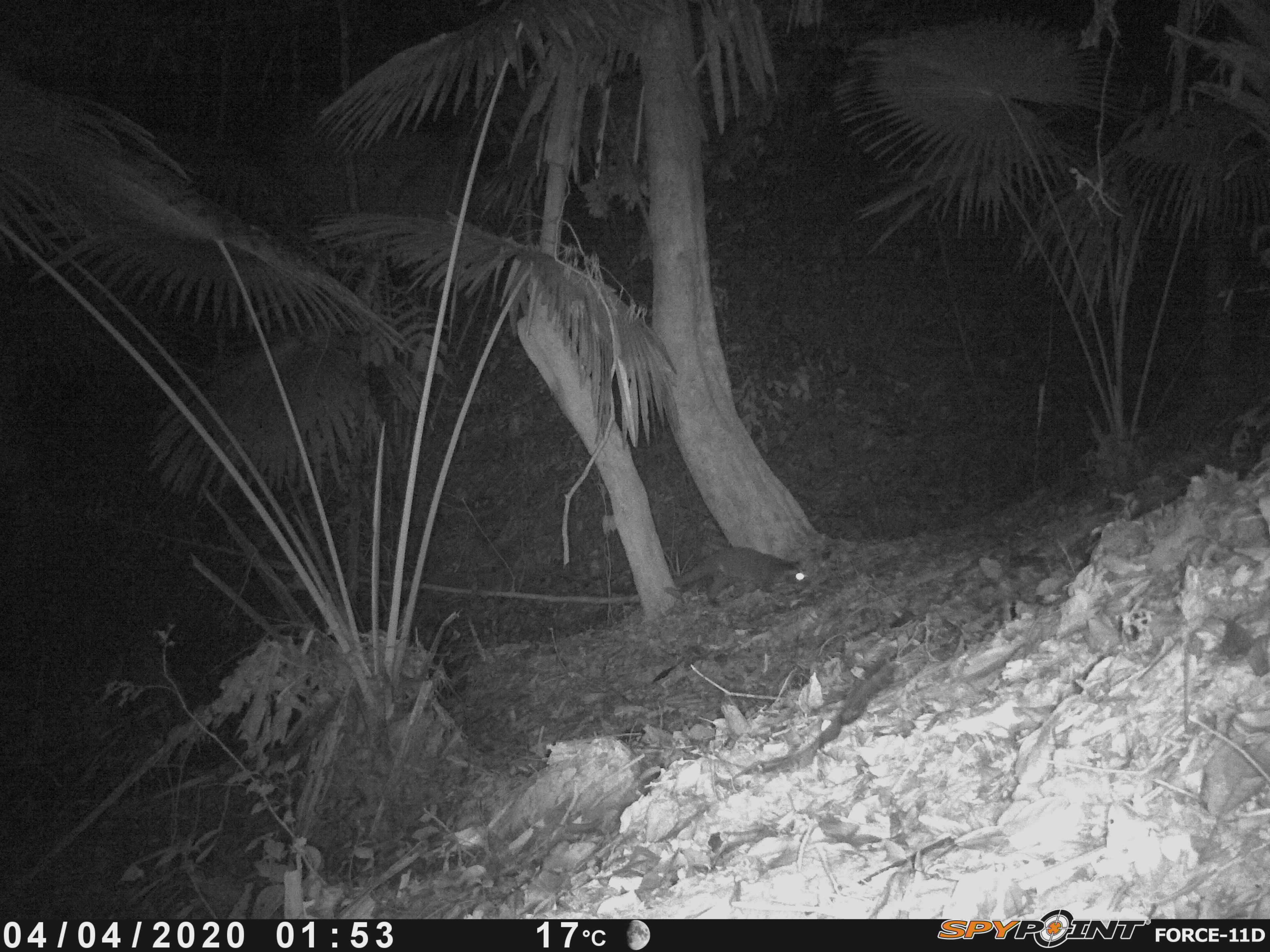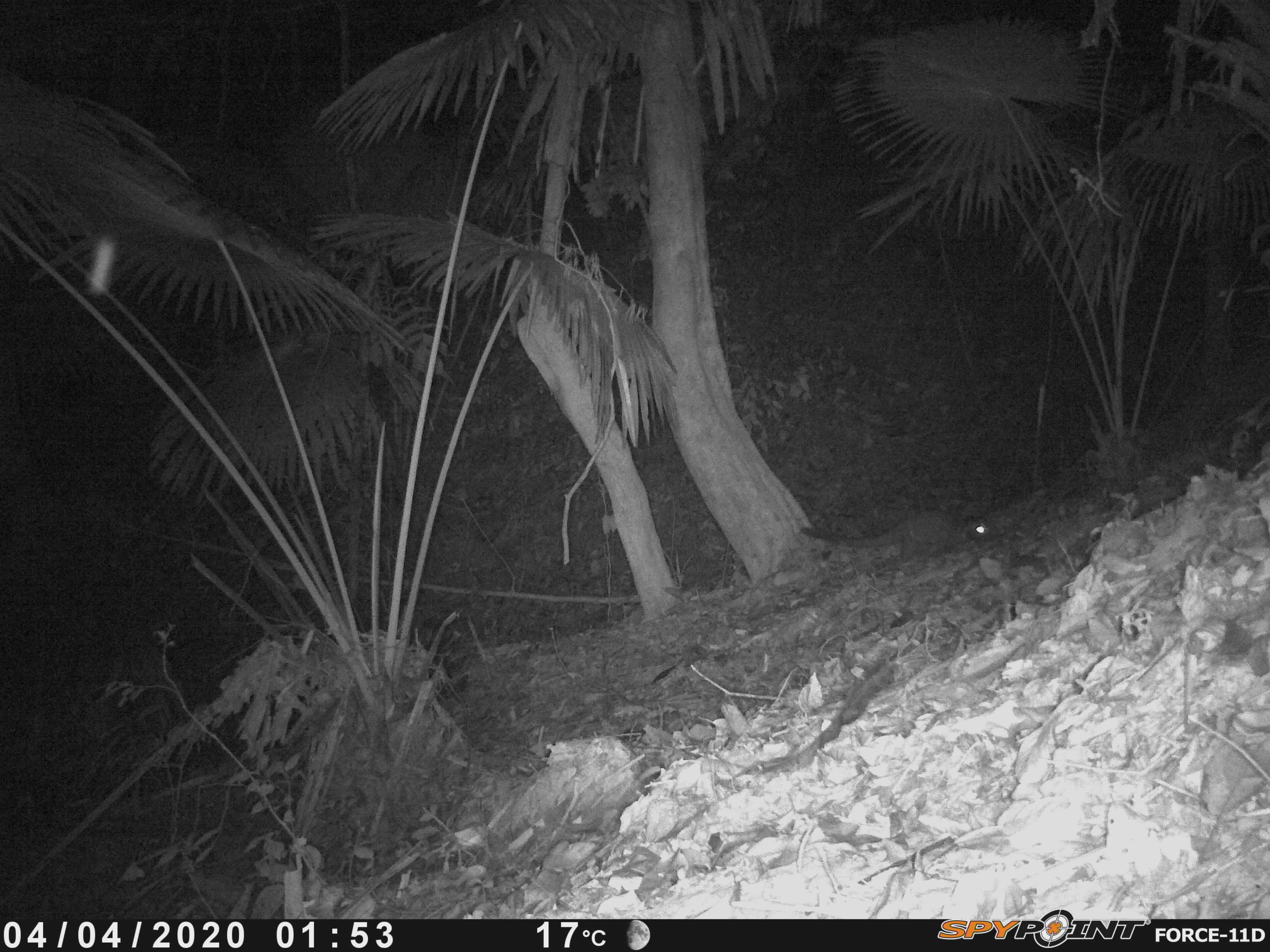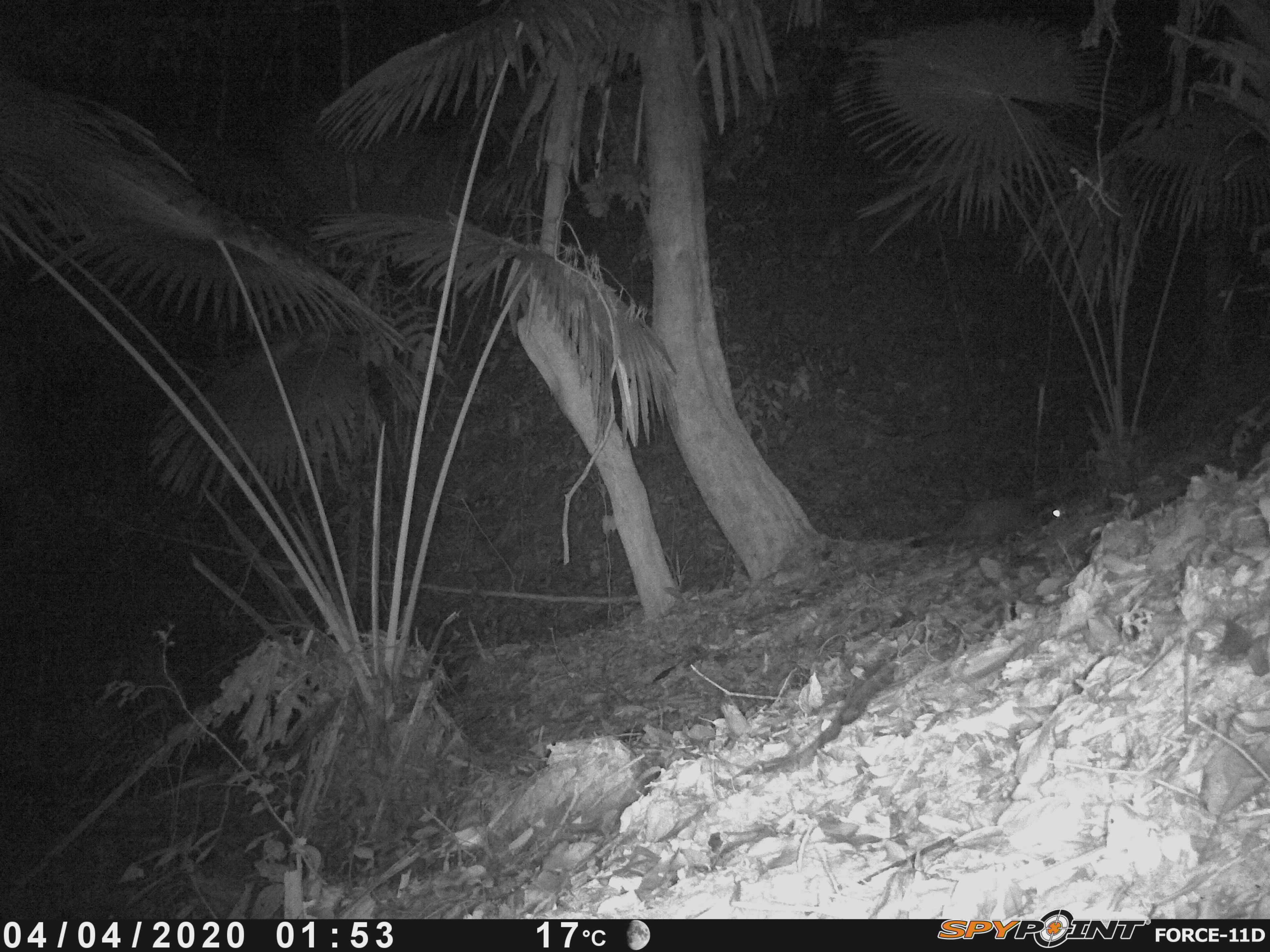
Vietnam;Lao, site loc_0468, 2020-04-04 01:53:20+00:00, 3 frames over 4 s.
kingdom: Animalia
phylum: Chordata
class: Mammalia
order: Carnivora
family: Viverridae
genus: Paguma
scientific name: Paguma larvata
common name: masked palm civet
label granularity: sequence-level